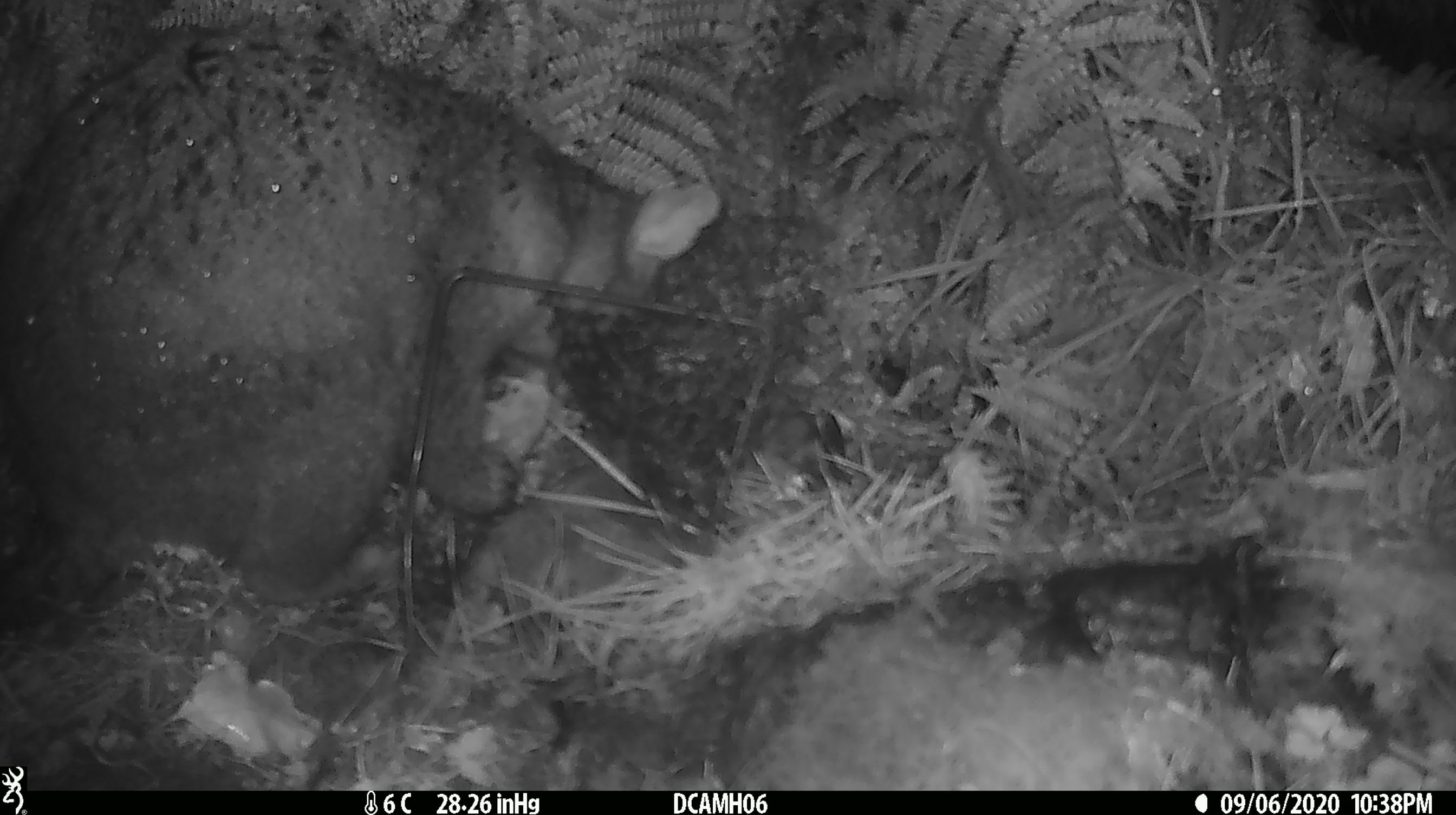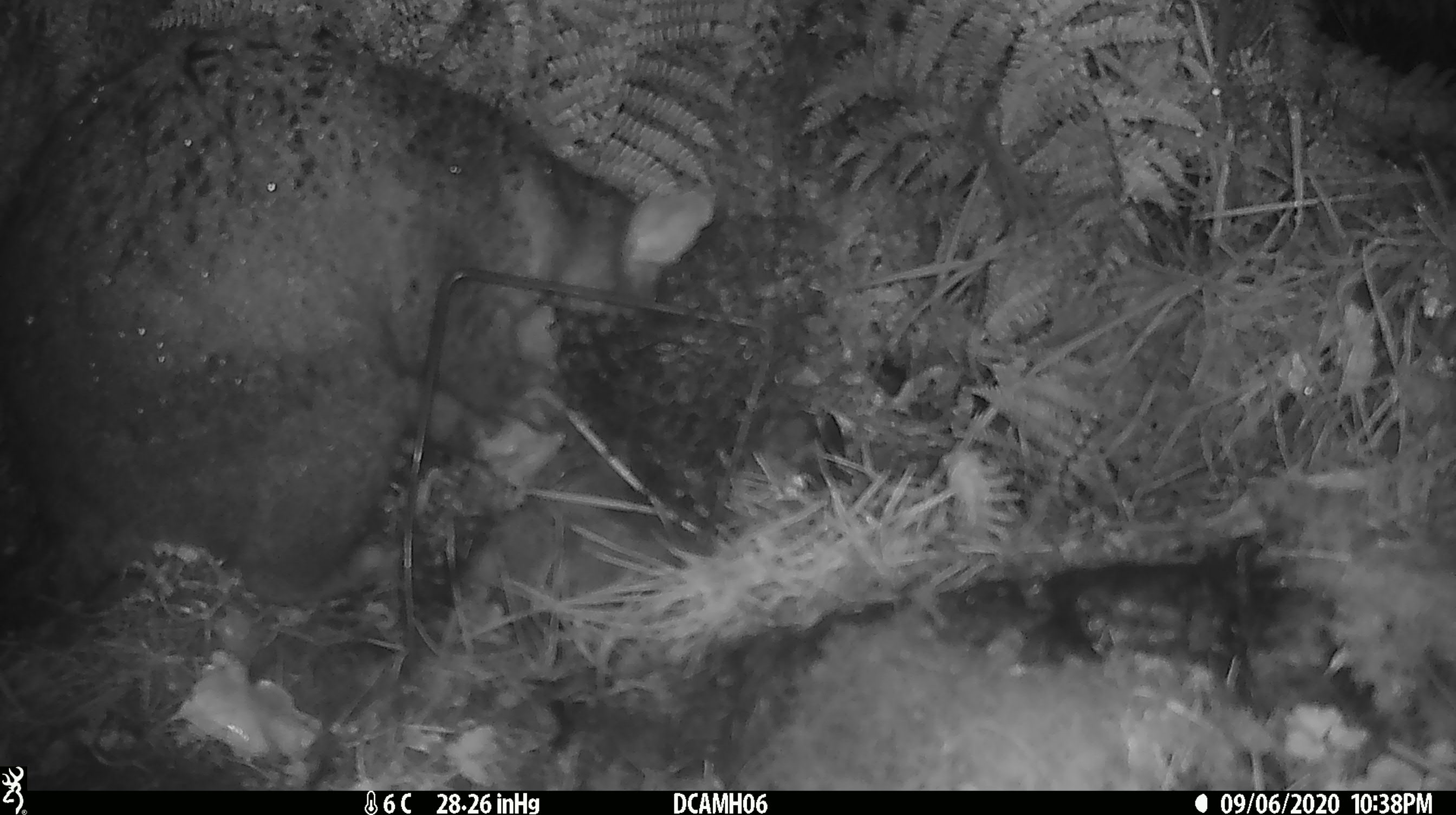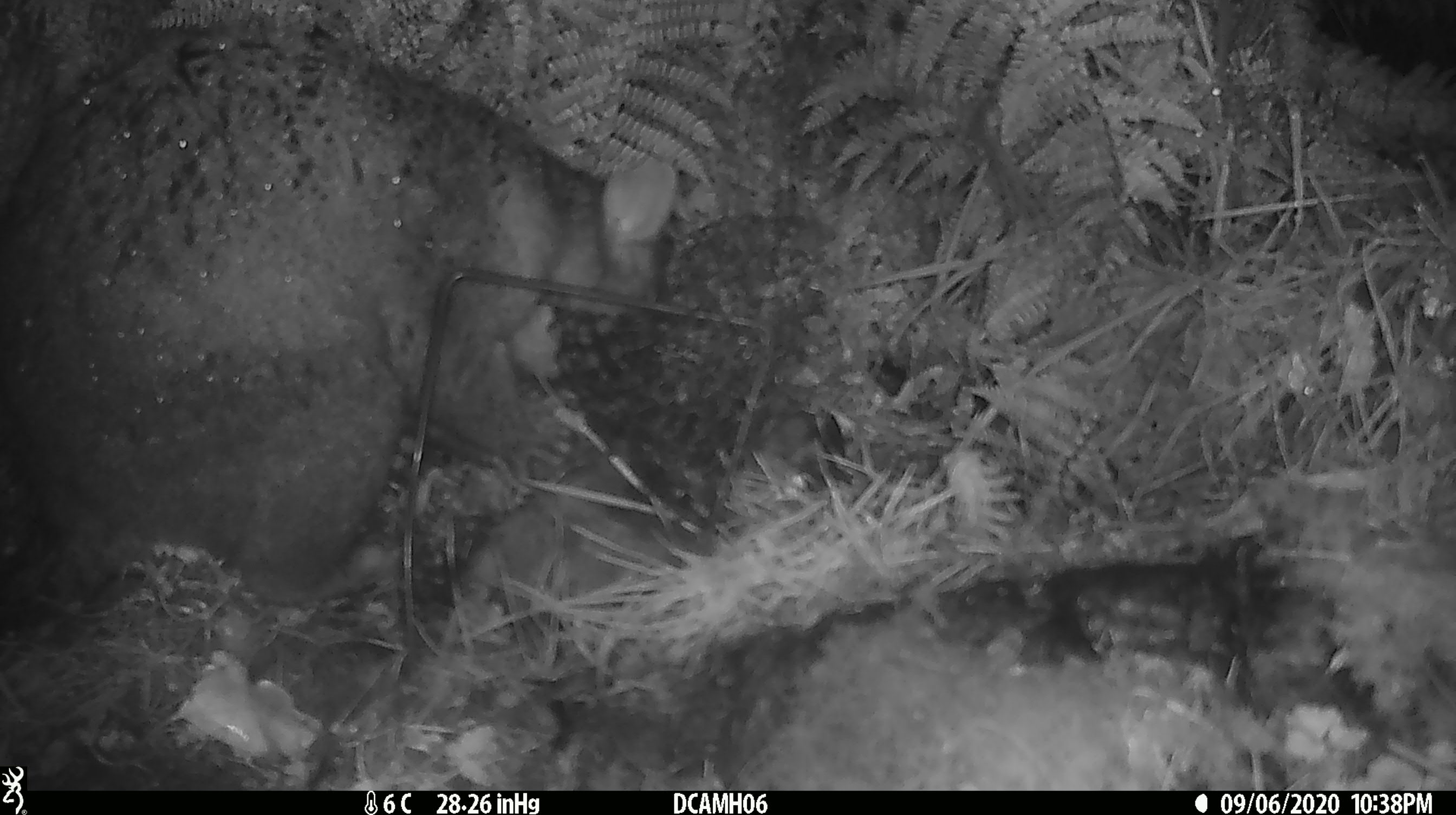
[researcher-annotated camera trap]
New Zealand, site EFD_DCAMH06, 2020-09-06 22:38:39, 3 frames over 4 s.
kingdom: Animalia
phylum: Chordata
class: Mammalia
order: Diprotodontia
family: Phalangeridae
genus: Trichosurus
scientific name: Trichosurus vulpecula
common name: common brushtail possum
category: possum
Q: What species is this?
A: Possum (common brushtail possum) (Trichosurus vulpecula).